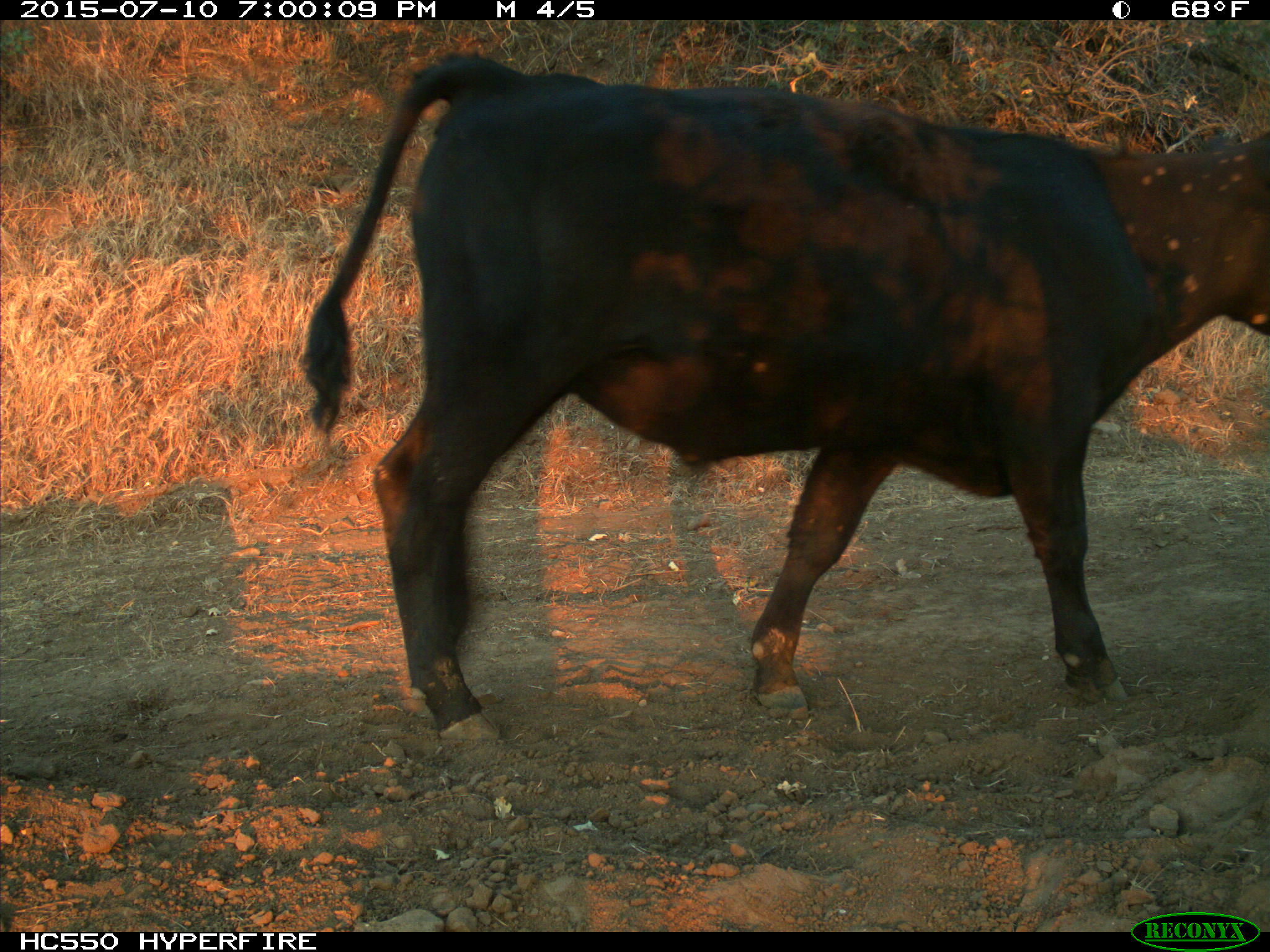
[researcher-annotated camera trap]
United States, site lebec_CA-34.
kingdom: Animalia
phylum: Chordata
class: Mammalia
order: Artiodactyla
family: Bovidae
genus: Bos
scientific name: Bos taurus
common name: domestic cow